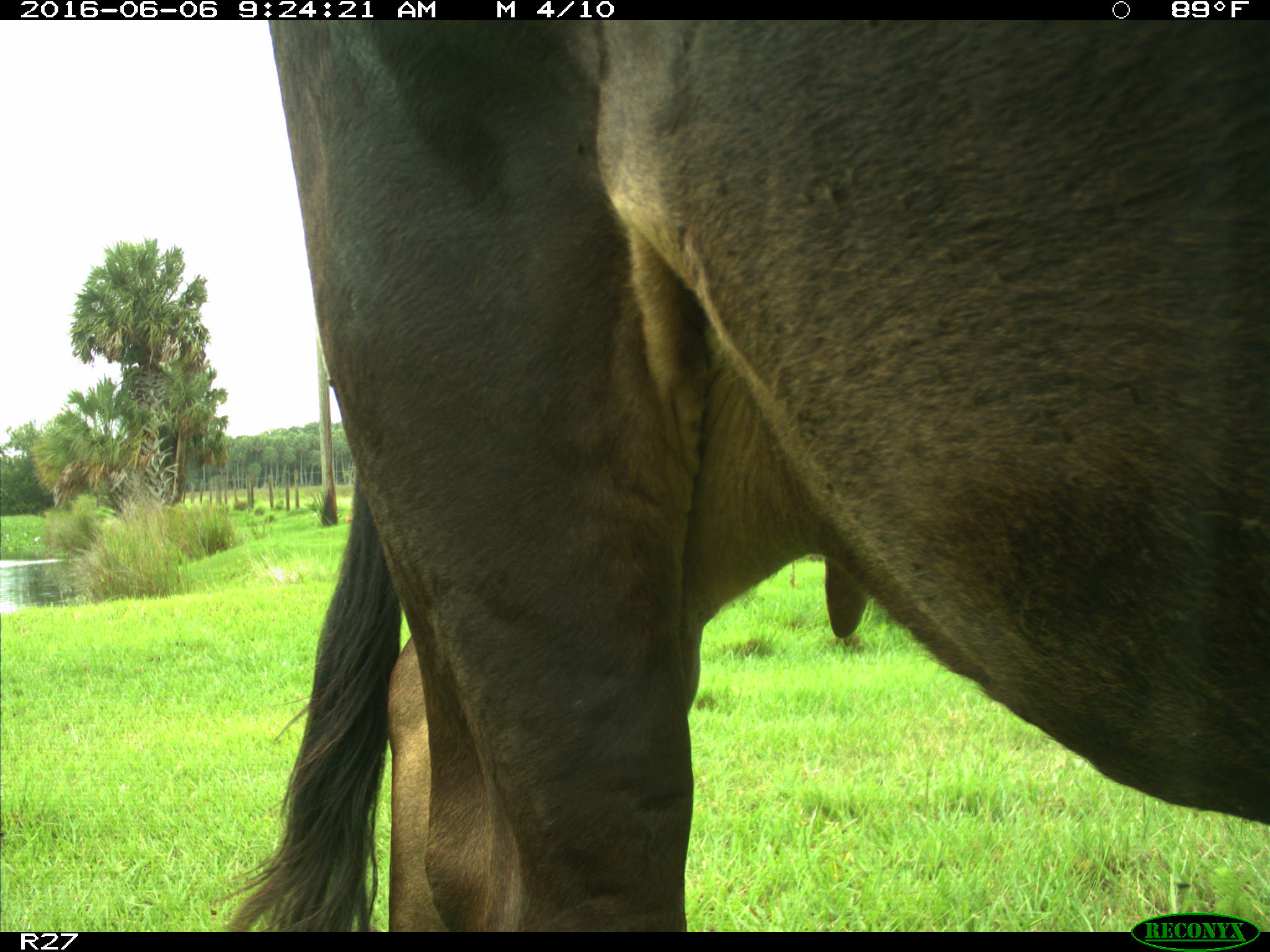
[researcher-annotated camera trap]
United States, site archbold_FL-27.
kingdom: Animalia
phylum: Chordata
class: Mammalia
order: Artiodactyla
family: Bovidae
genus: Bos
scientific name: Bos taurus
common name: domestic cow